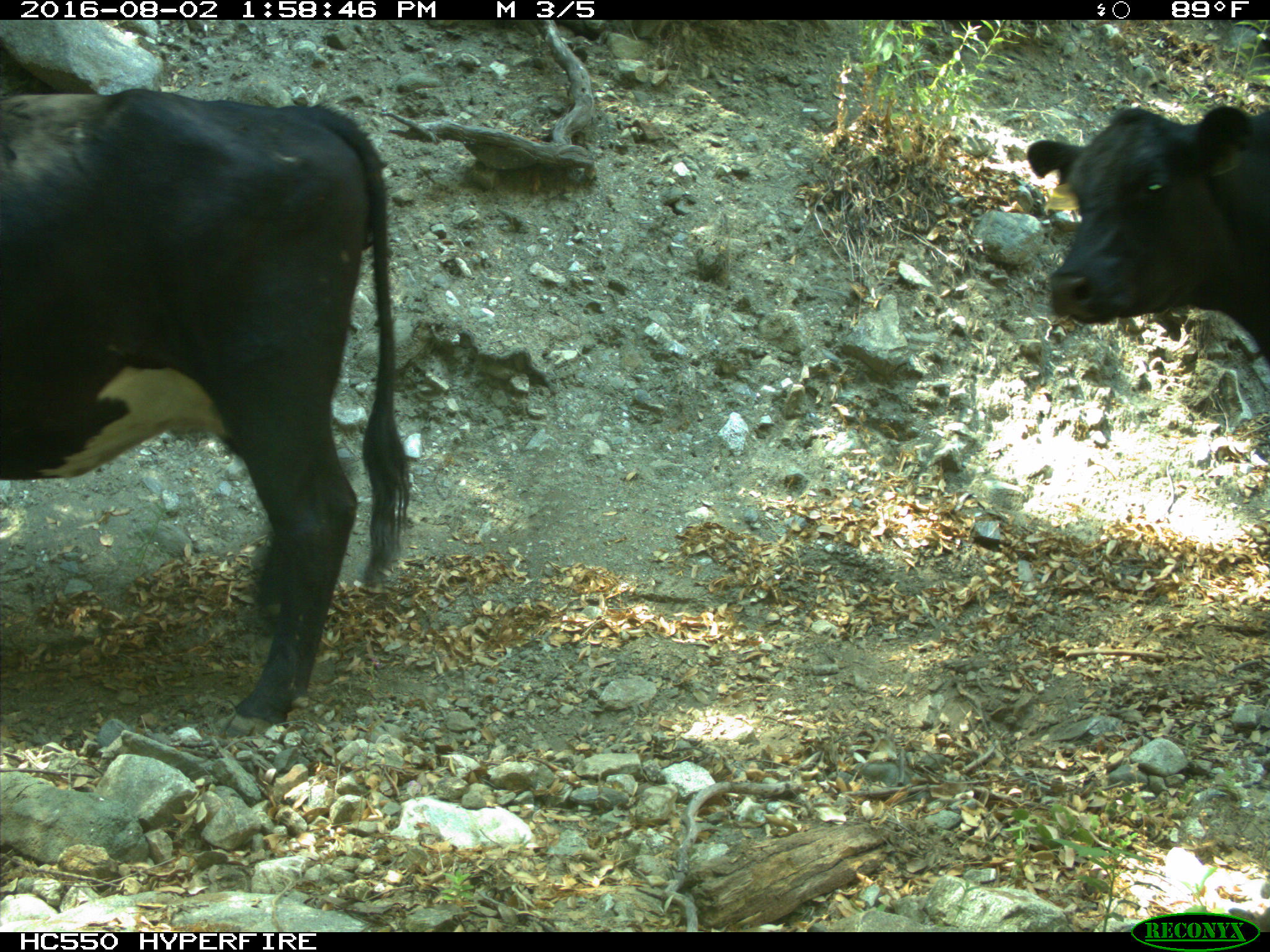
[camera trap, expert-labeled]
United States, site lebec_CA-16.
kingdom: Animalia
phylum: Chordata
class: Mammalia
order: Artiodactyla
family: Bovidae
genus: Bos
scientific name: Bos taurus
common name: domestic cow